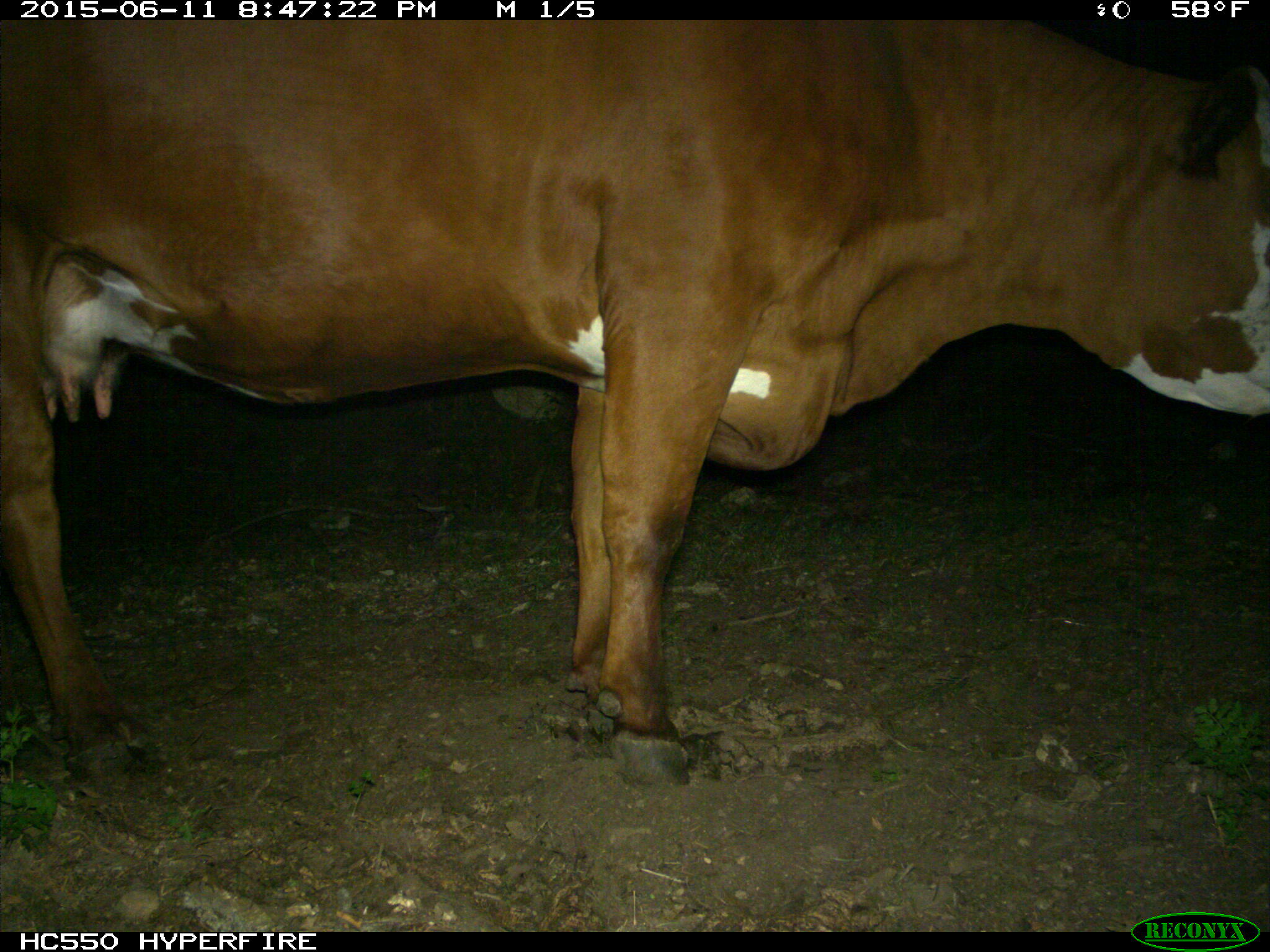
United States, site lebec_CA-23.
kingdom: Animalia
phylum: Chordata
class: Mammalia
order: Artiodactyla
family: Bovidae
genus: Bos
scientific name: Bos taurus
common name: domestic cow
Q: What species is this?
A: Bos taurus (domestic cow).